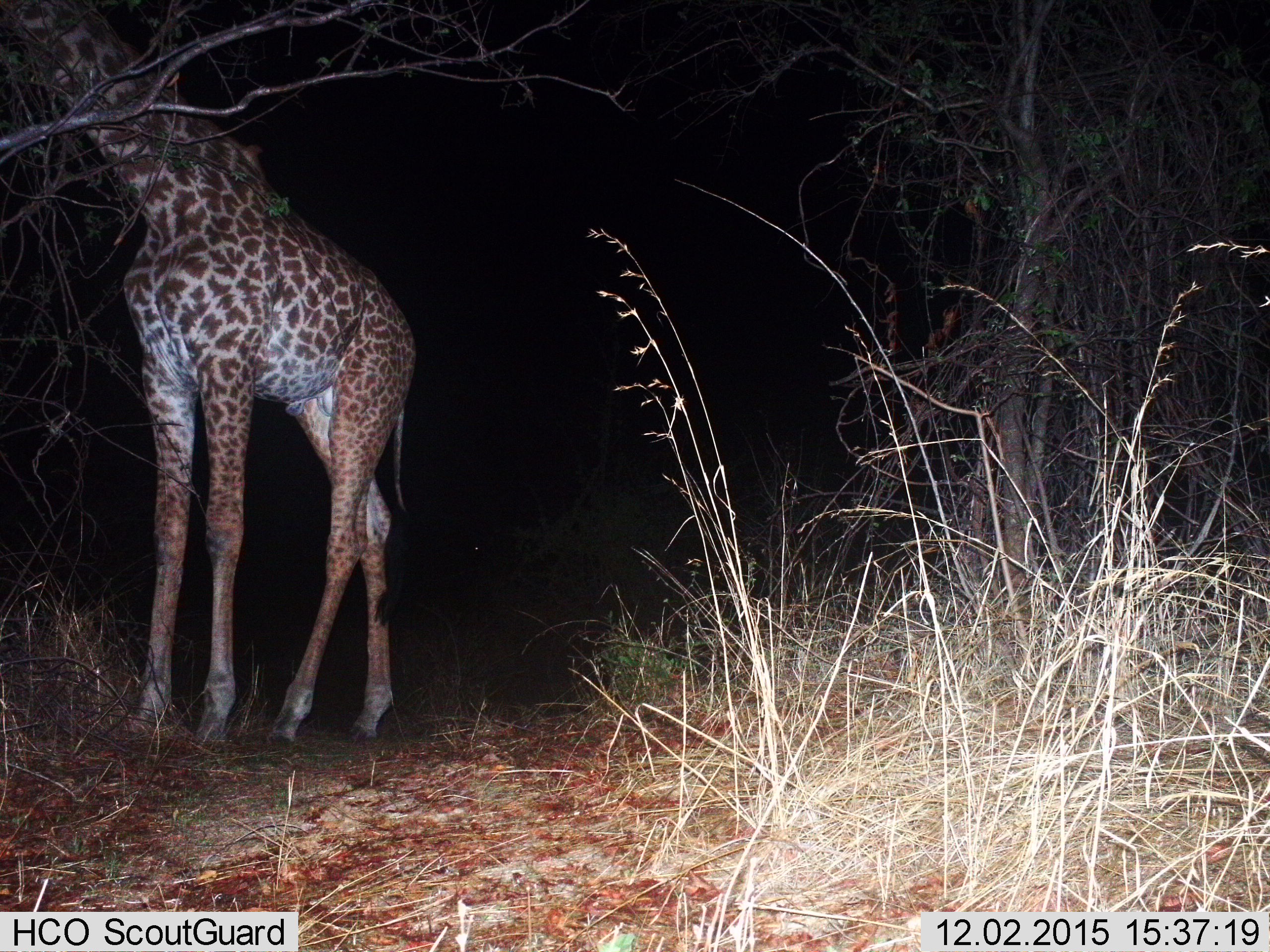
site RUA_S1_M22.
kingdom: Animalia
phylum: Chordata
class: Mammalia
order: Artiodactyla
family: Giraffidae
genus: Giraffa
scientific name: Giraffa camelopardalis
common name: giraffe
Giraffe (Giraffa camelopardalis), count 1. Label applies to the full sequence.